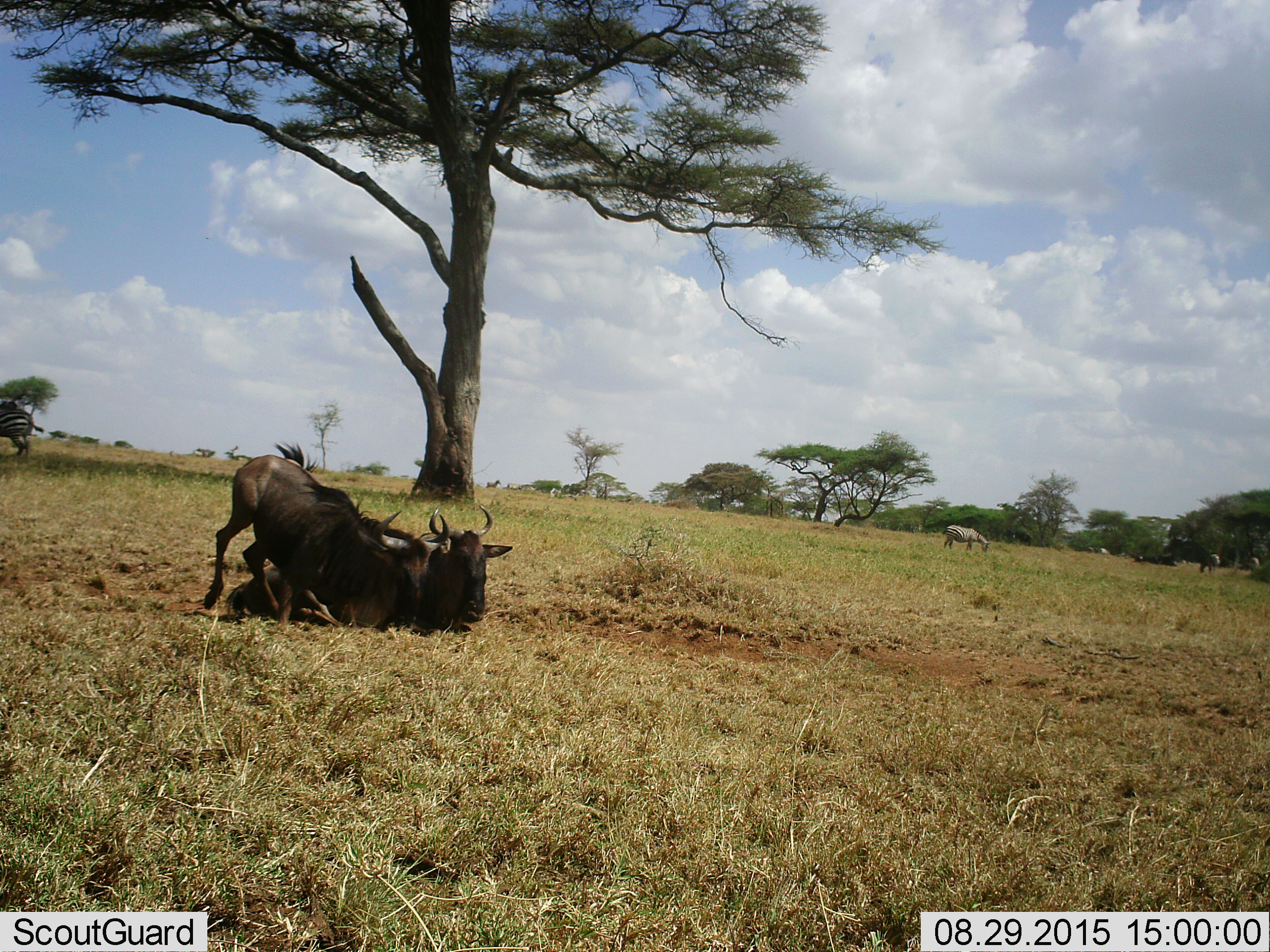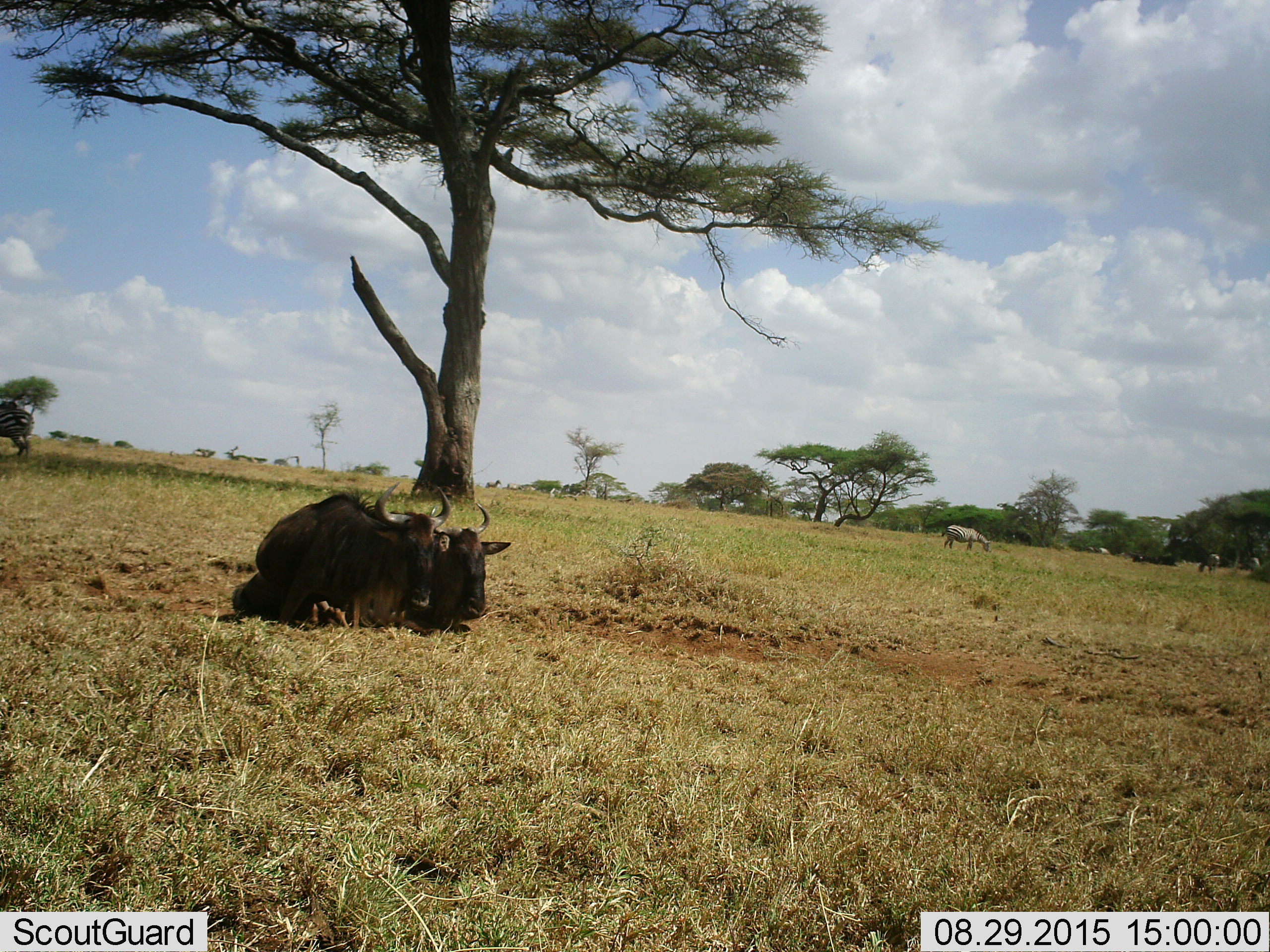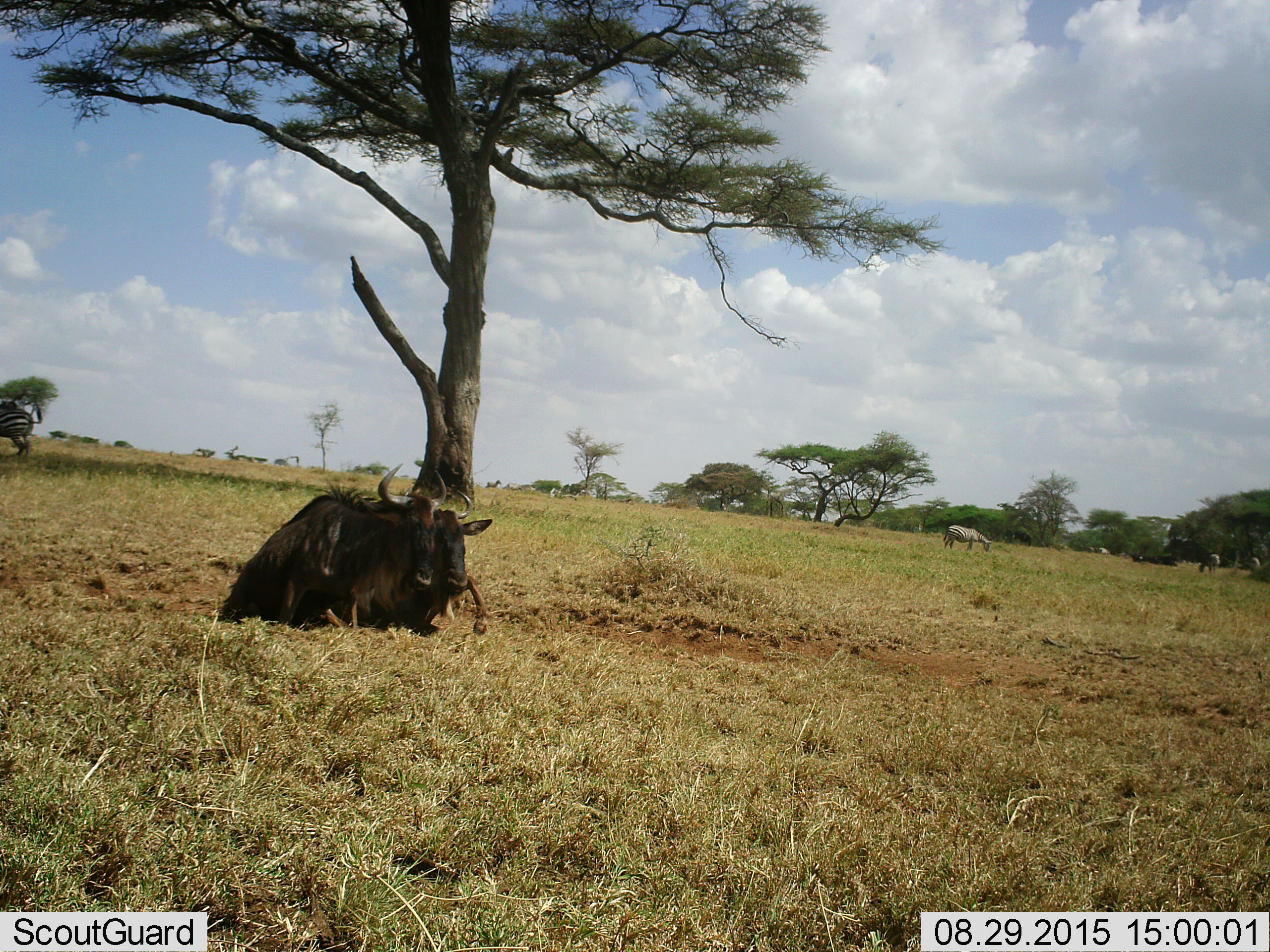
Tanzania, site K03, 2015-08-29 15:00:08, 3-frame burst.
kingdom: Animalia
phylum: Chordata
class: Mammalia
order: Artiodactyla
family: Bovidae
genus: Connochaetes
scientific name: Connochaetes taurinus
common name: blue wildebeest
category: wildebeest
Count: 2.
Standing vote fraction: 14%.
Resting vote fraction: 100%.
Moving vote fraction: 0%.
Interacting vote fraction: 29%.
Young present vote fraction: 0%.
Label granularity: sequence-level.